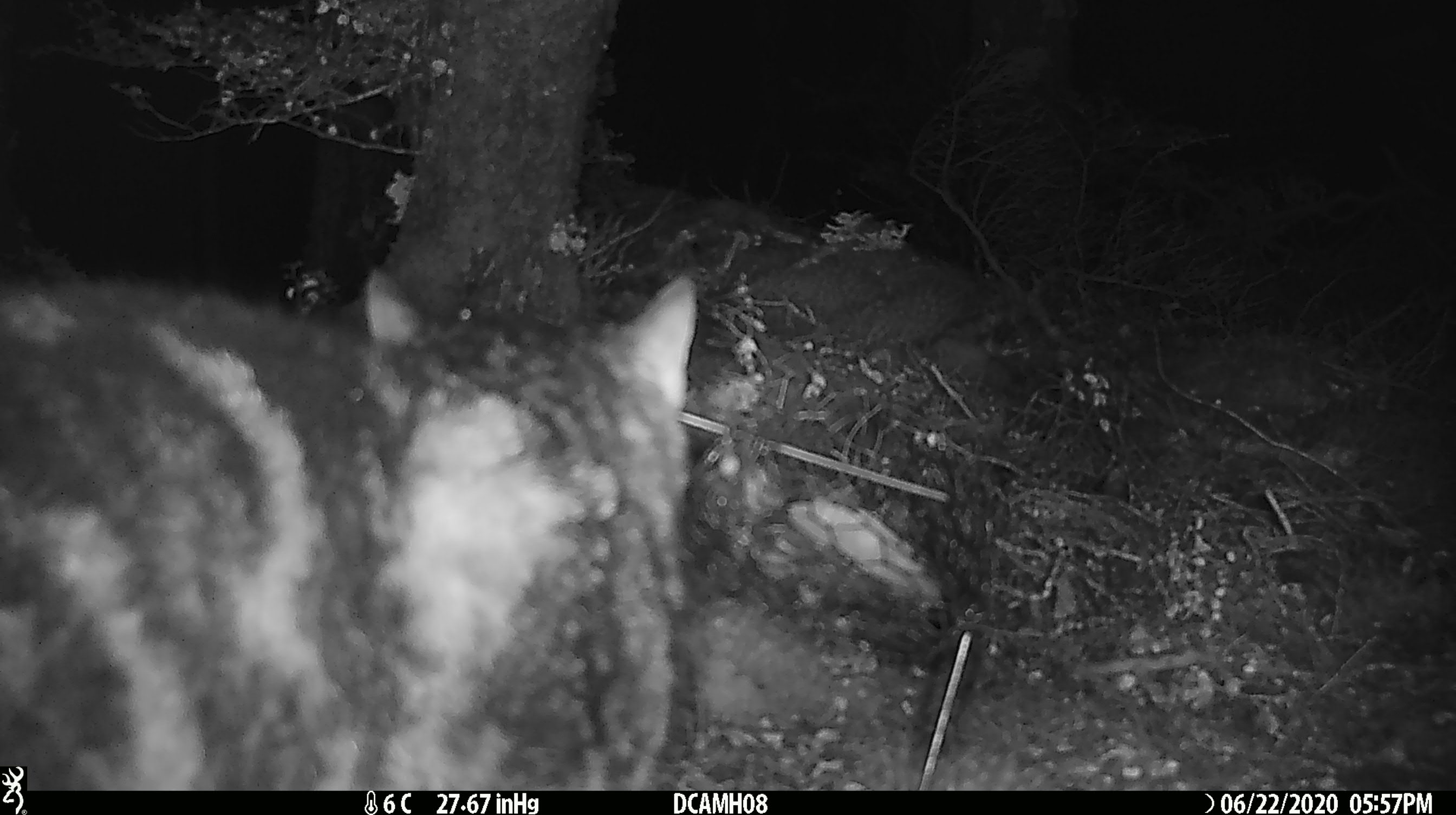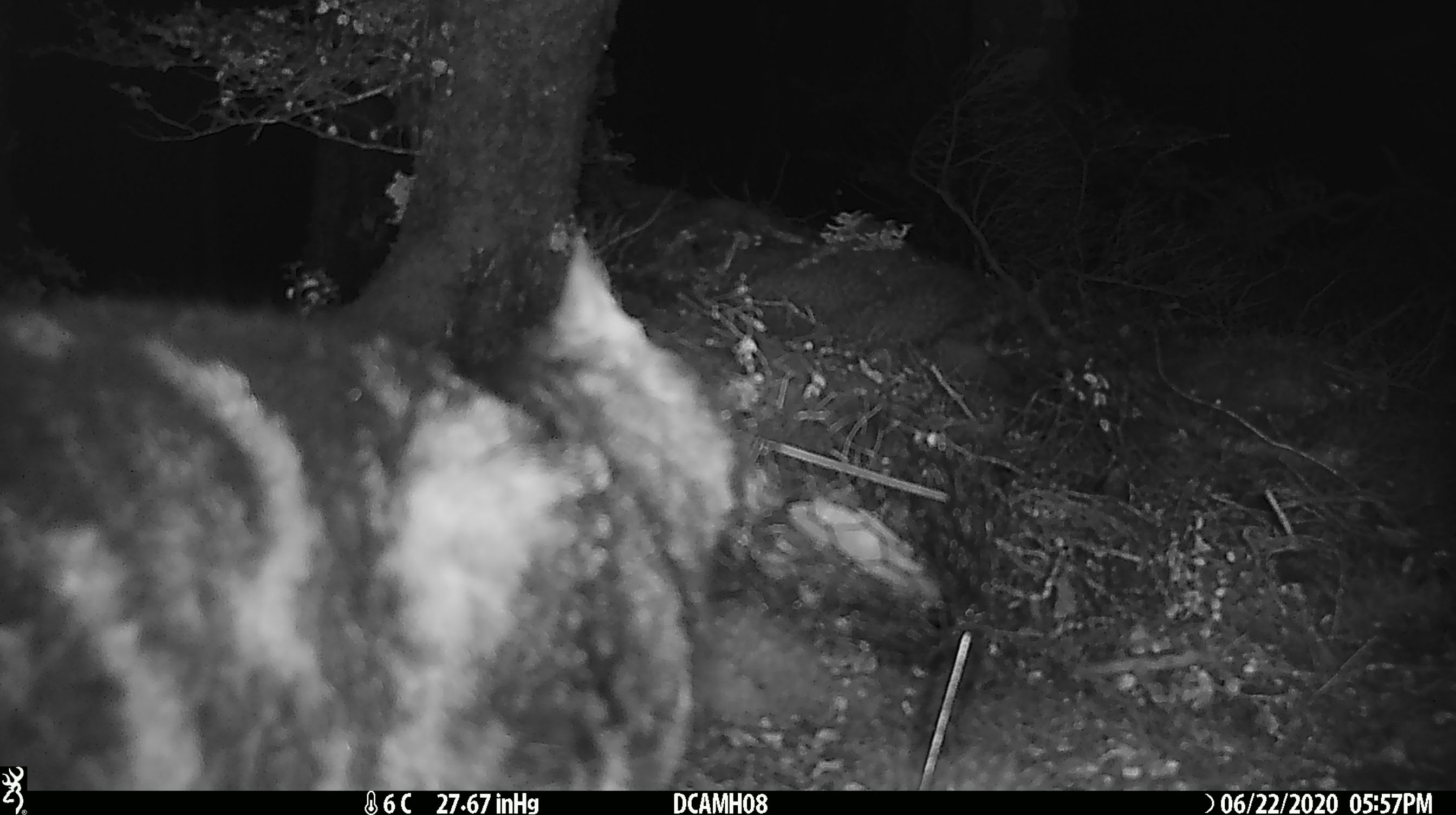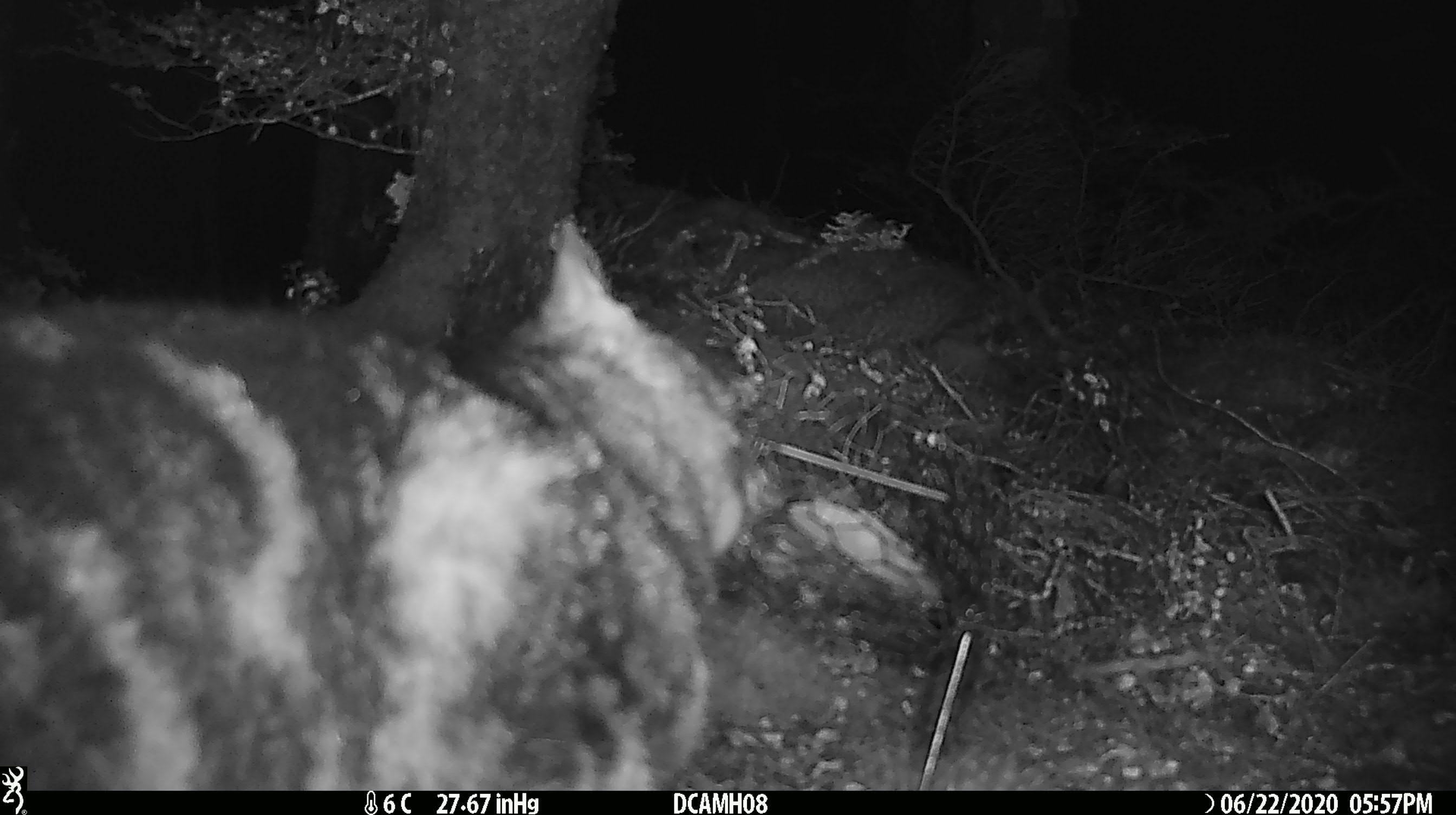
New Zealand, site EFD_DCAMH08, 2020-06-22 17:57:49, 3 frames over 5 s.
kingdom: Animalia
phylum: Chordata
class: Mammalia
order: Carnivora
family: Felidae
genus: Felis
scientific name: Felis catus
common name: domestic cat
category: cat